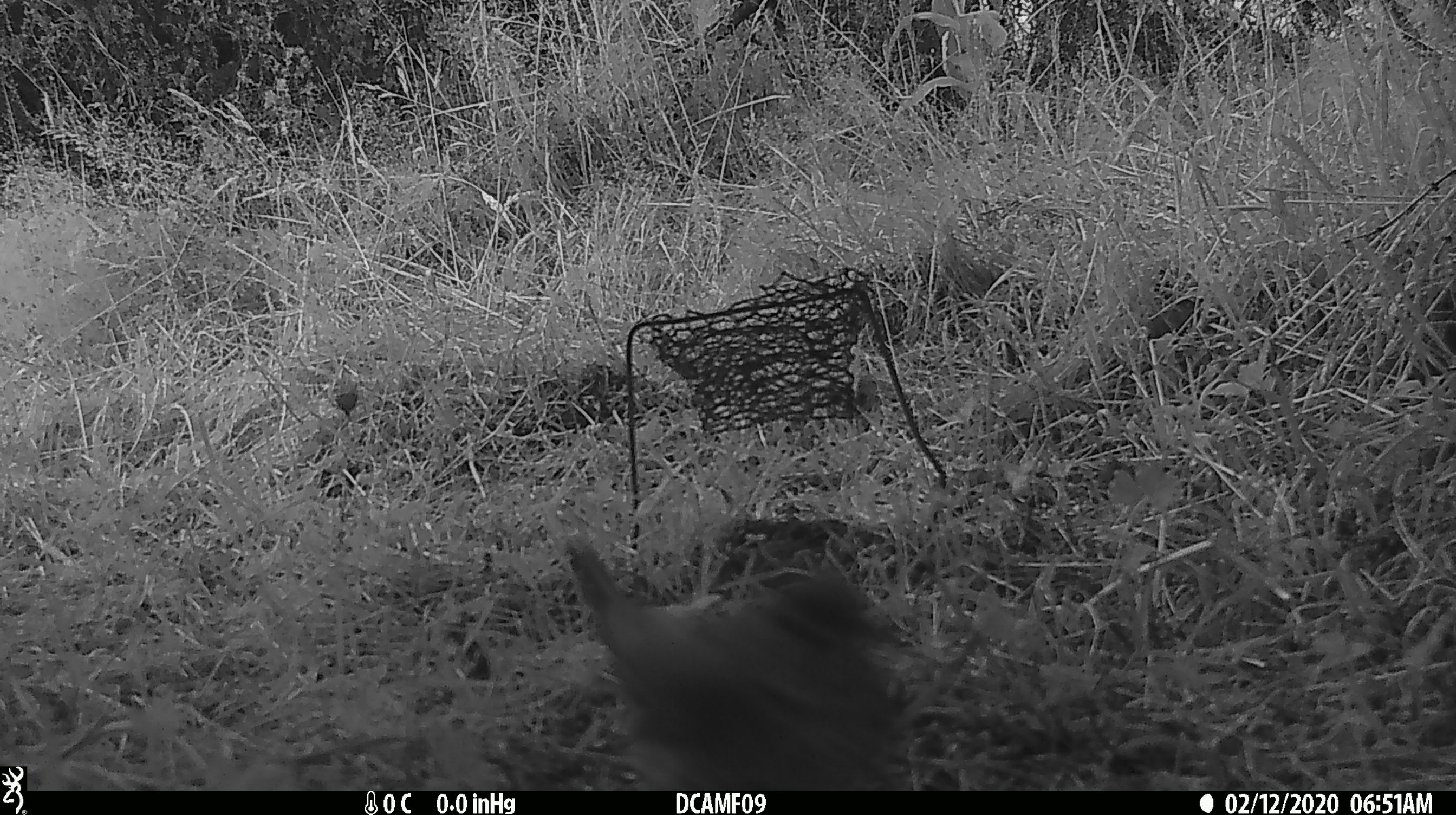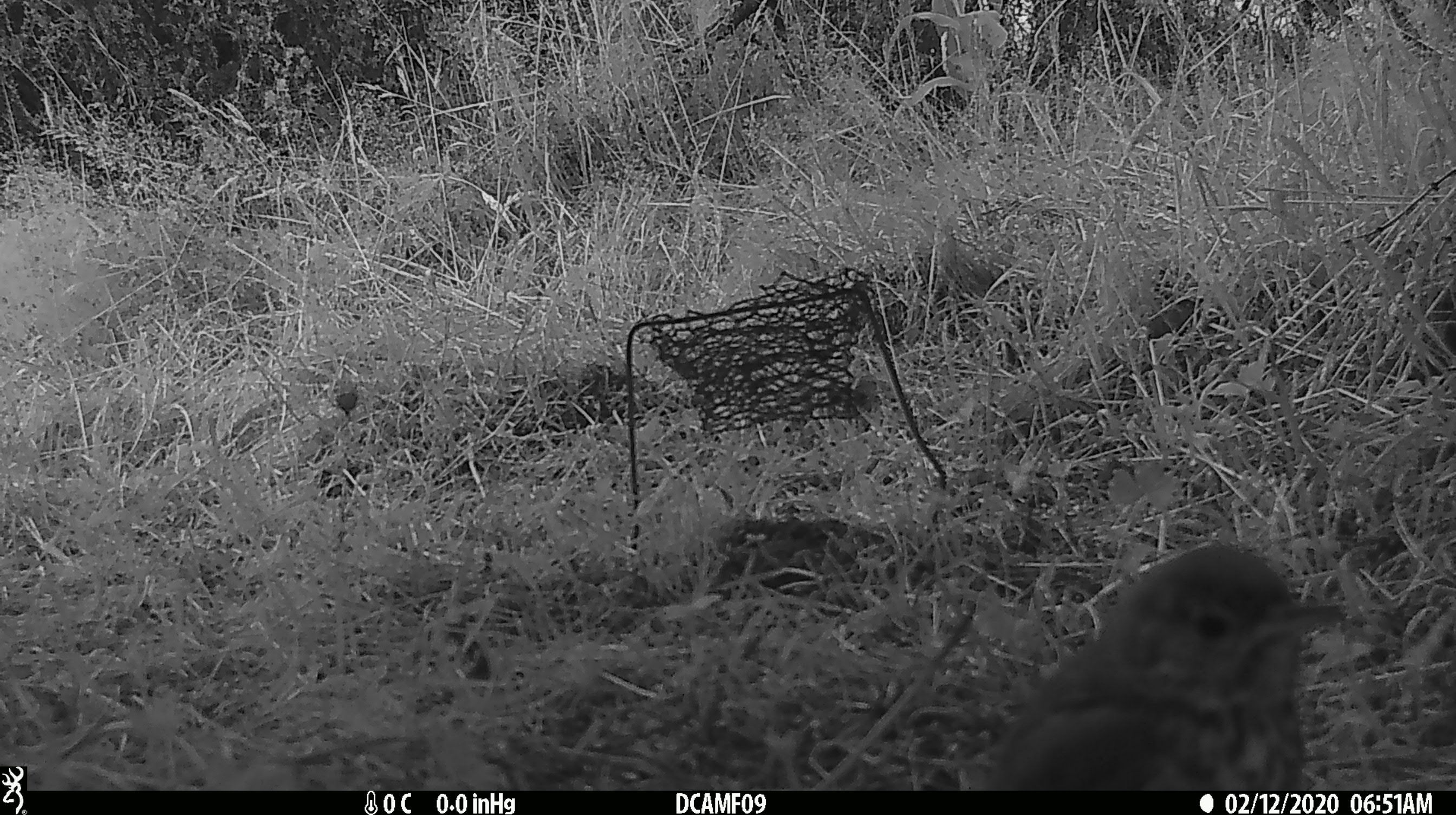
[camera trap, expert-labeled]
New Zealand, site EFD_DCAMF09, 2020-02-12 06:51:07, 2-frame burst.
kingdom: Animalia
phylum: Chordata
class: Aves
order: Passeriformes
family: Turdidae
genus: Turdus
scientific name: Turdus philomelos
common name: song thrush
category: thrush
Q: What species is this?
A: Thrush (song thrush) (Turdus philomelos).